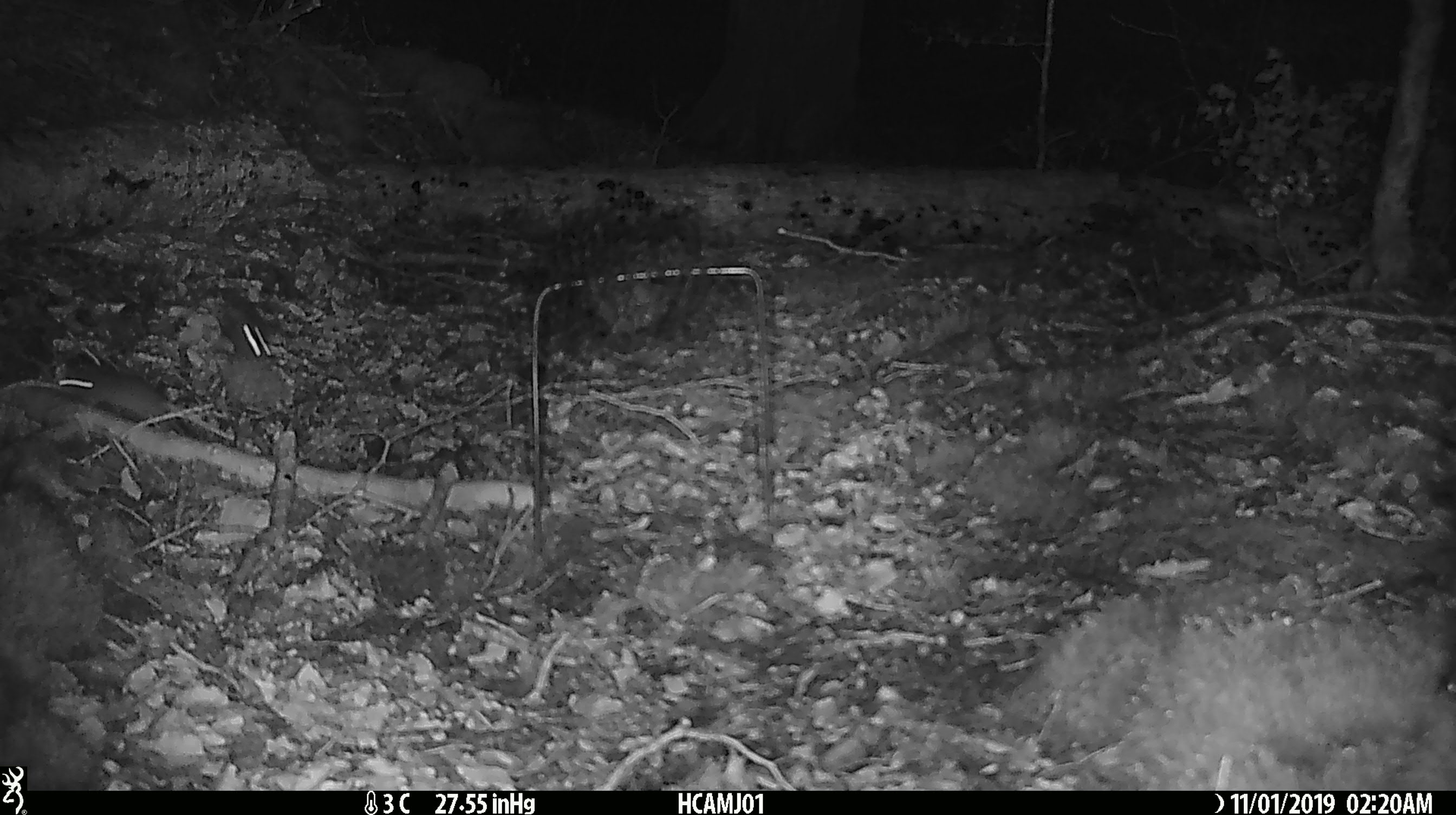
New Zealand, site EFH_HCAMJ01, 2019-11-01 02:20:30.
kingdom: Animalia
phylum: Chordata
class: Mammalia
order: Rodentia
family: Muridae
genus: Mus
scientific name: Mus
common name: mouse